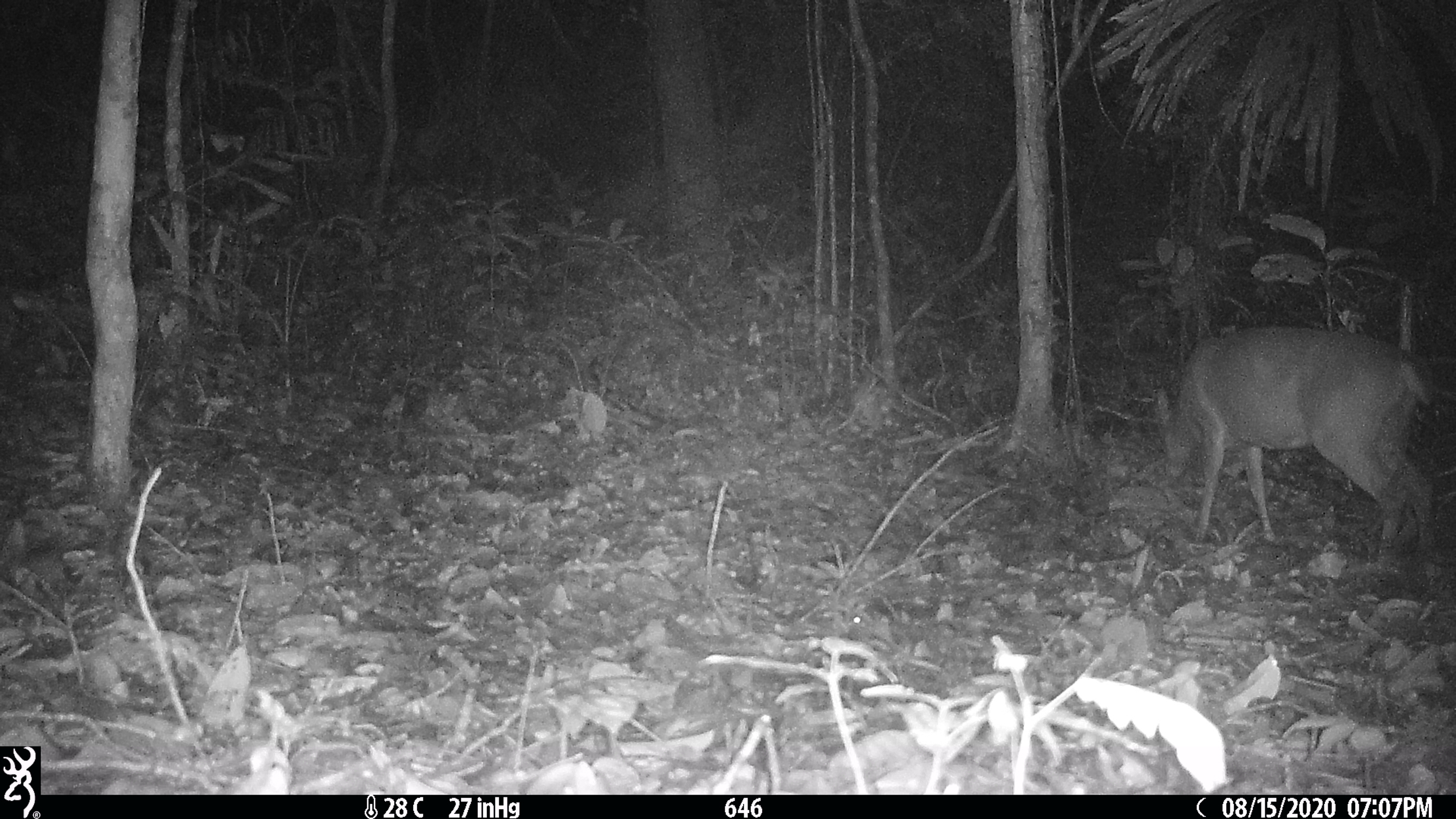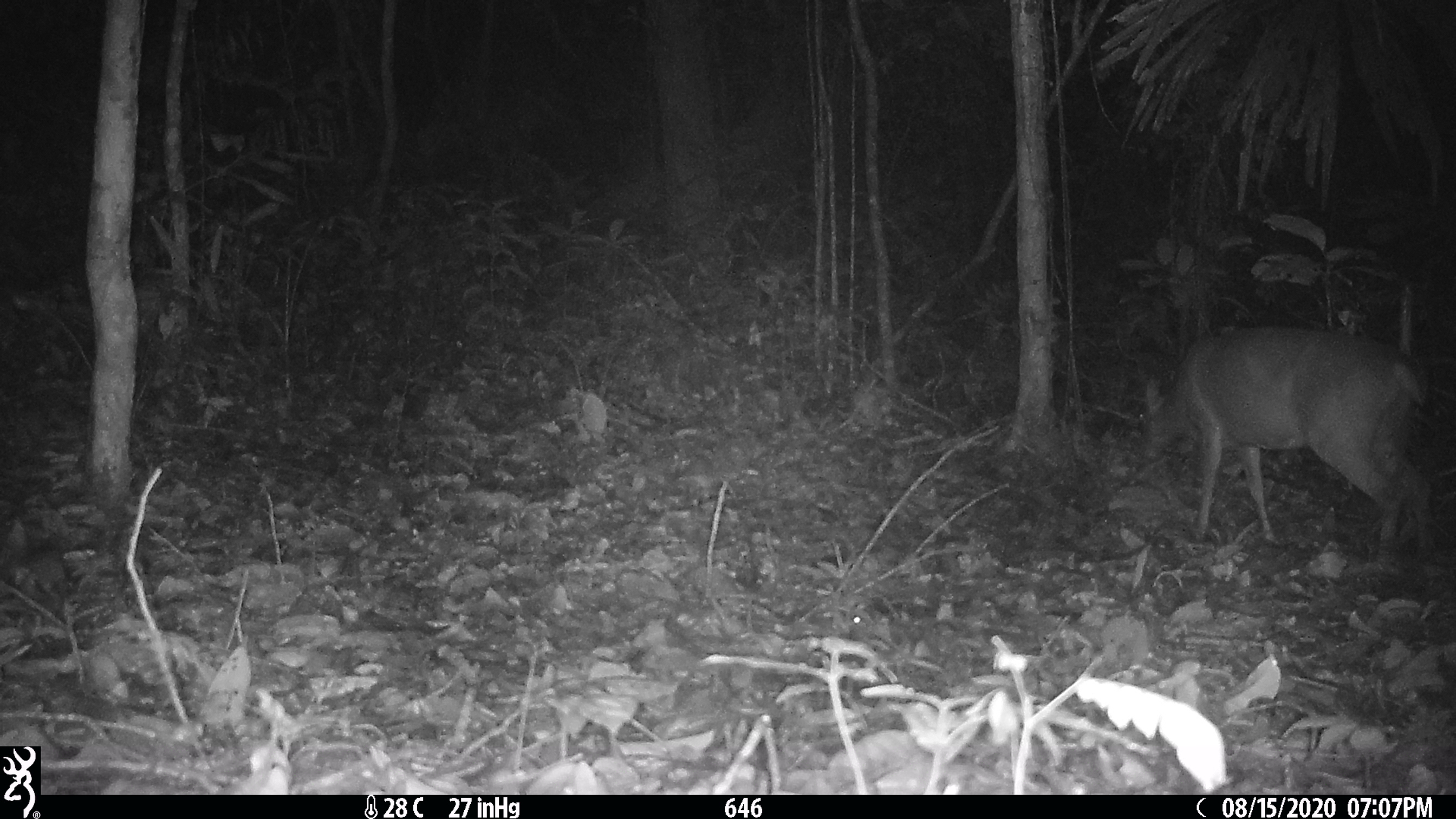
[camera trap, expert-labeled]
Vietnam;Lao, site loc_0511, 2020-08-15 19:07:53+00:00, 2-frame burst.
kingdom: Animalia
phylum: Chordata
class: Mammalia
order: Artiodactyla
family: Cervidae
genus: Muntiacus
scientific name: Muntiacus vuquangensis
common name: large-antlered muntjac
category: large antlered muntjac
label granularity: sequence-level